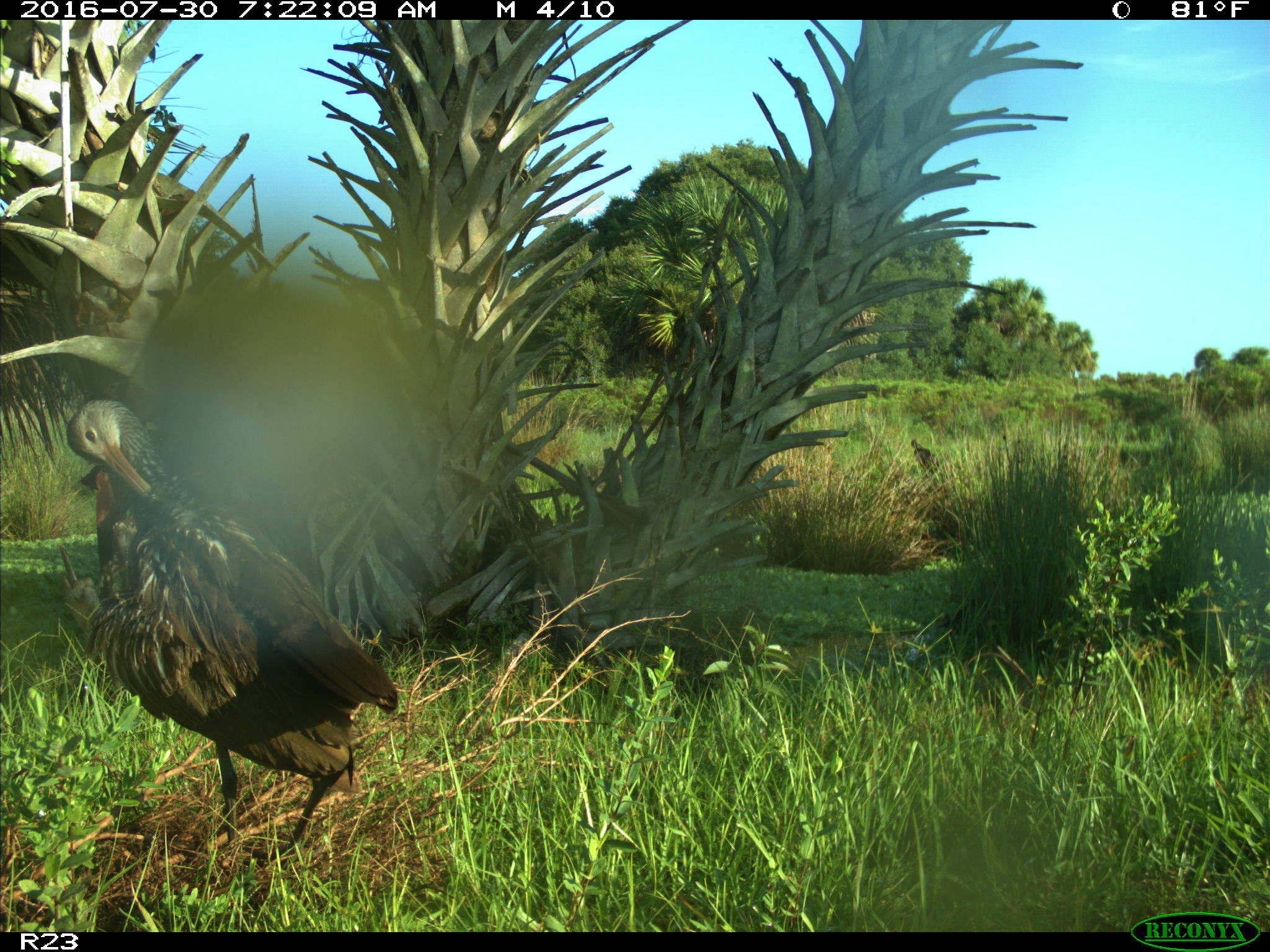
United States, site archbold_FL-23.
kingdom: Animalia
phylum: Chordata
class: Aves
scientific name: Aves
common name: birds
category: unidentified bird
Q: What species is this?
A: Unidentified bird (birds) (Aves).